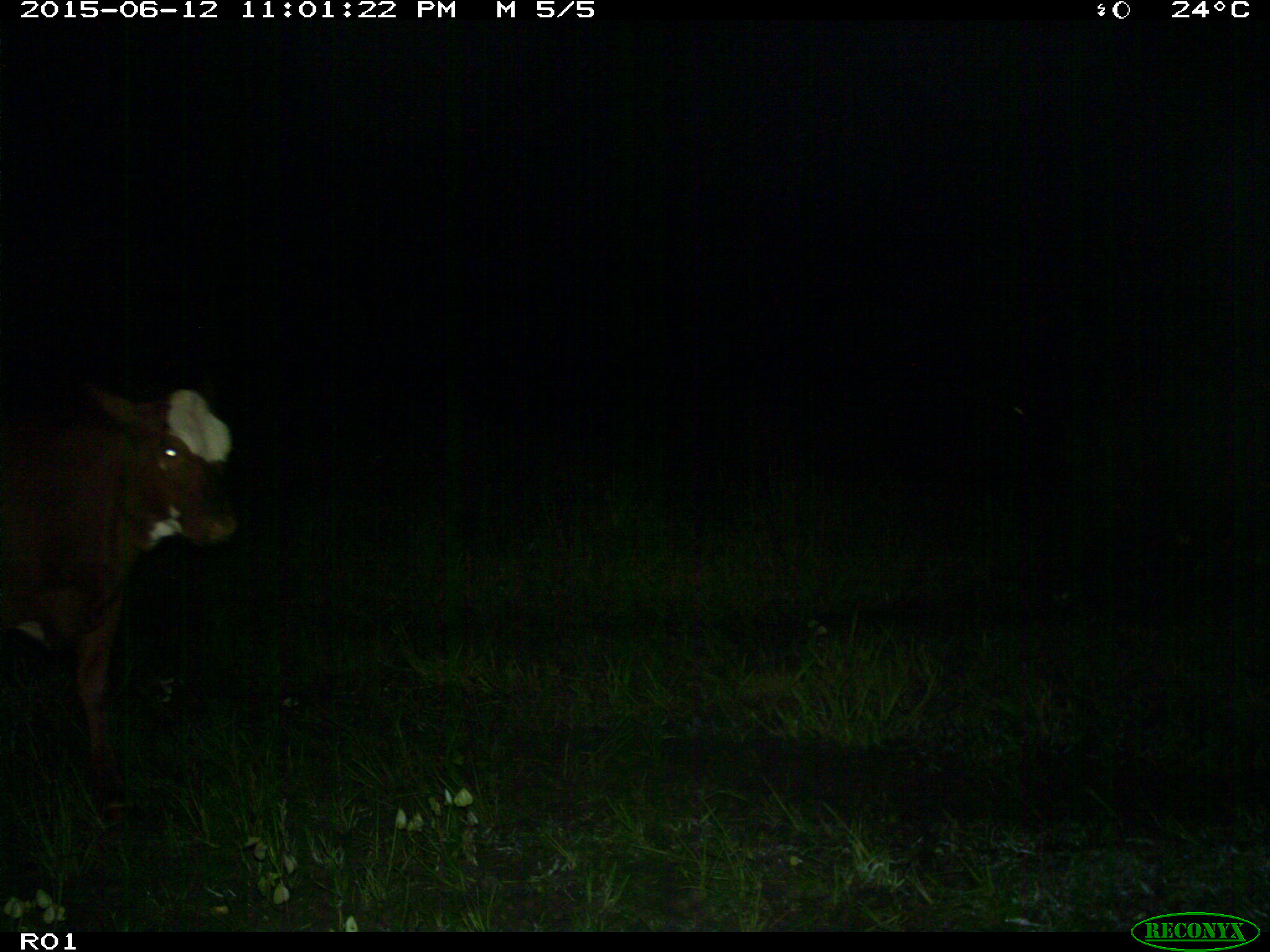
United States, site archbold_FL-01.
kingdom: Animalia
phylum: Chordata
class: Mammalia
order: Artiodactyla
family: Bovidae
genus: Bos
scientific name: Bos taurus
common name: domestic cow